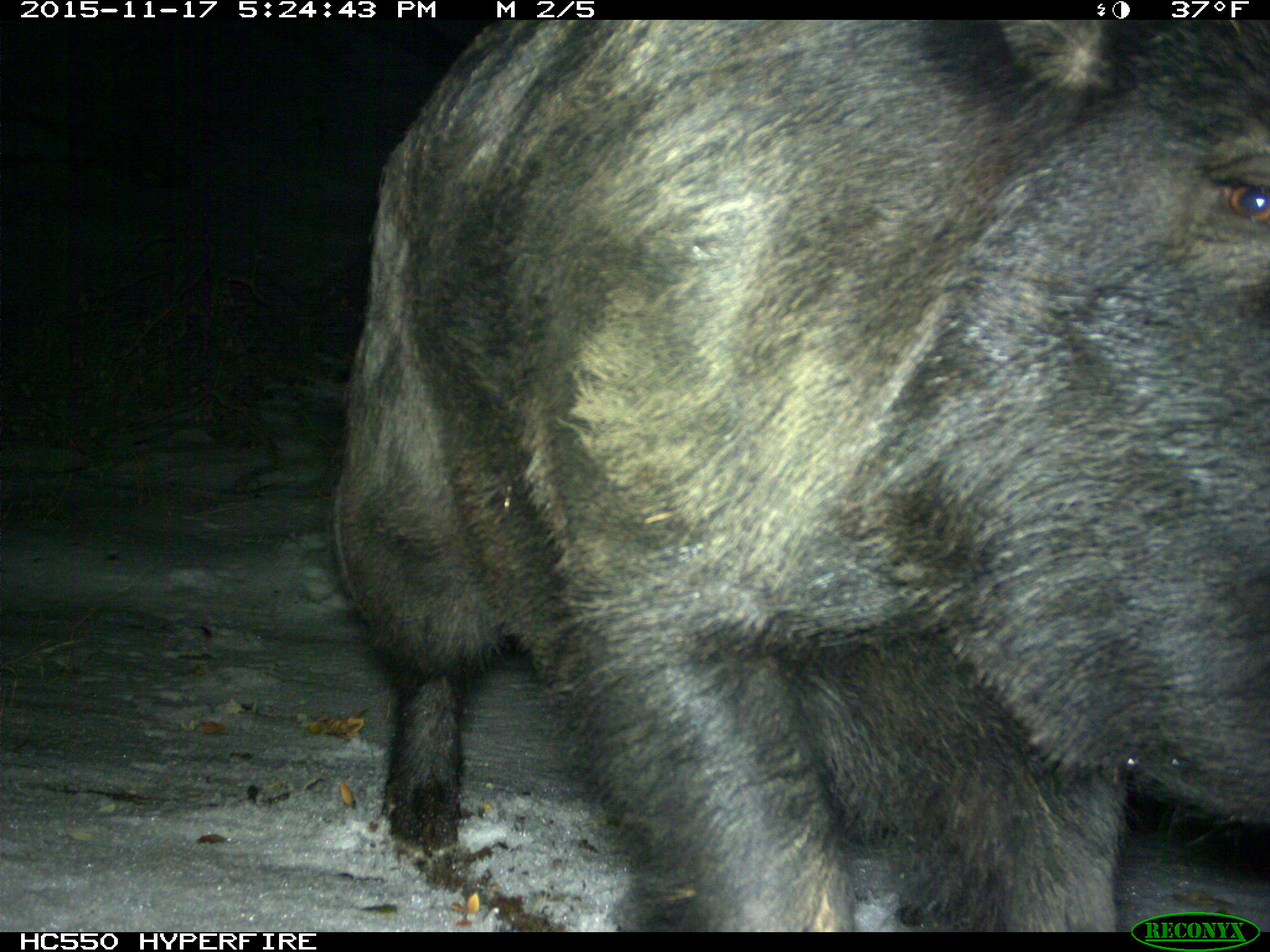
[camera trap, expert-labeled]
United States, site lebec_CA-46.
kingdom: Animalia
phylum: Chordata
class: Mammalia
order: Artiodactyla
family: Suidae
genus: Sus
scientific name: Sus scrofa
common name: wild boar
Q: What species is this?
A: Sus scrofa (wild boar).